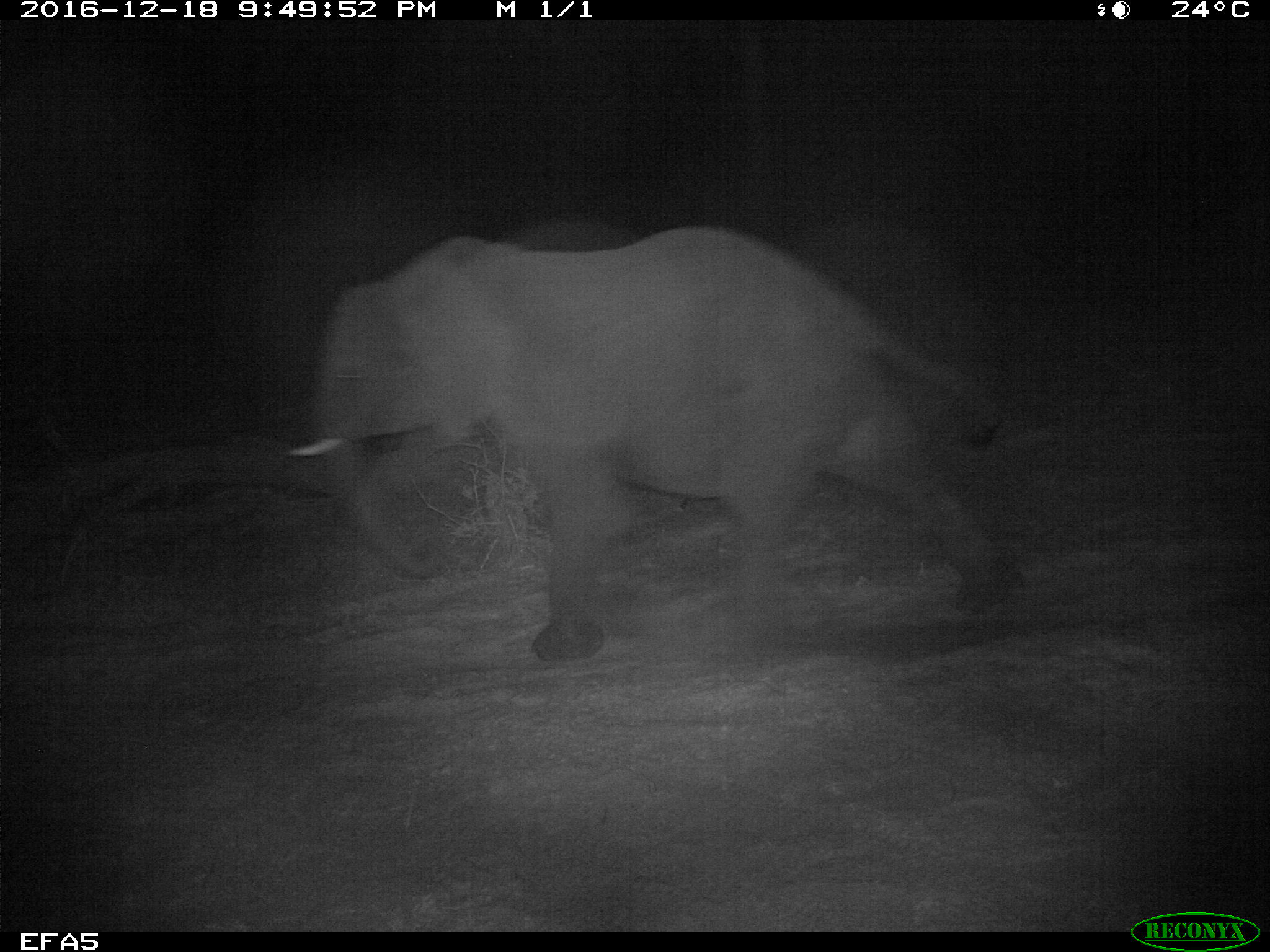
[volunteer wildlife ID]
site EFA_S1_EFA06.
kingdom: Animalia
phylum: Chordata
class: Mammalia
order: Proboscidea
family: Elephantidae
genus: Loxodonta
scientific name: Loxodonta africana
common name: african bush elephant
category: elephant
Elephant (african bush elephant) (Loxodonta africana), count 1. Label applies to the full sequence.